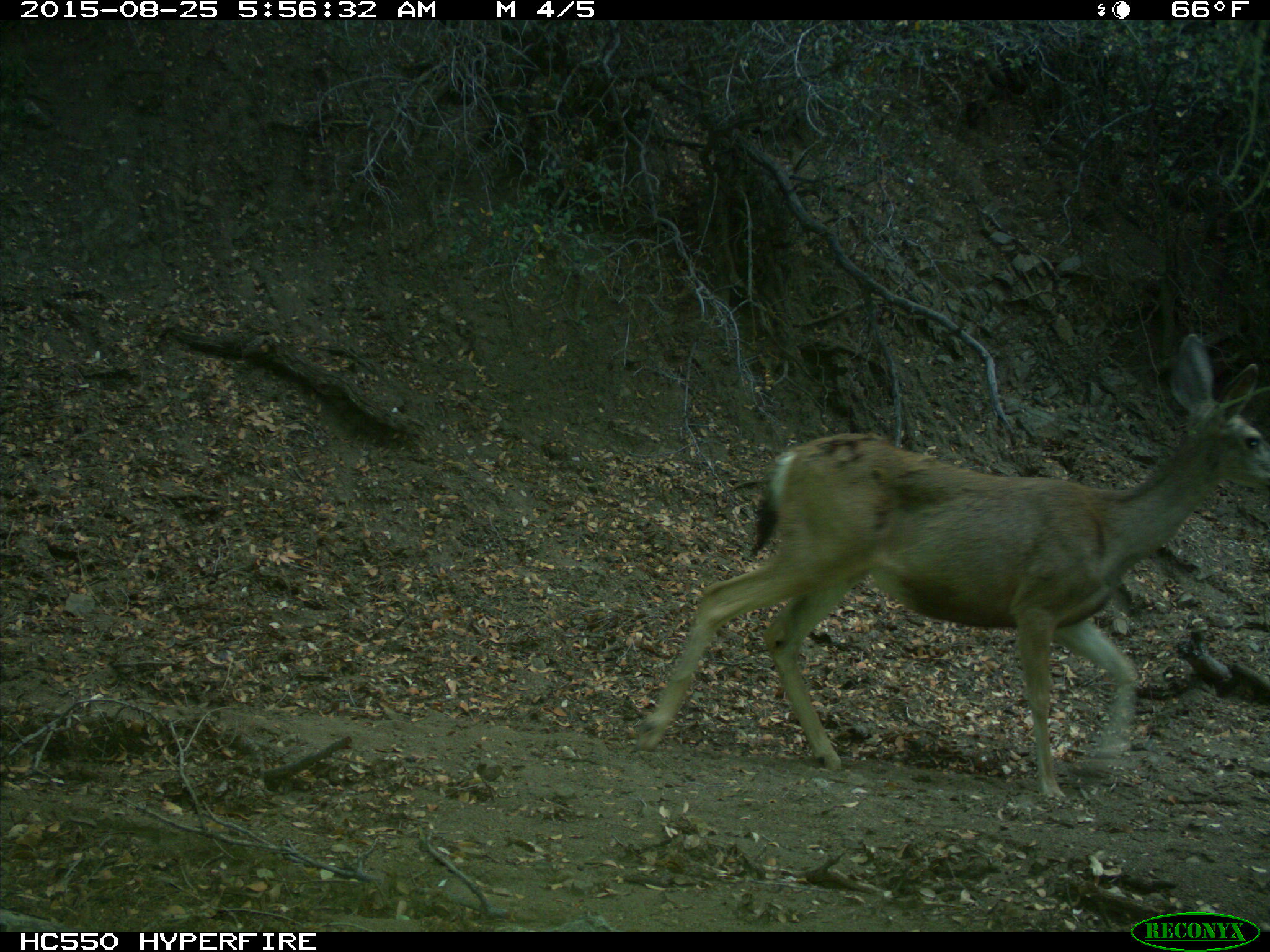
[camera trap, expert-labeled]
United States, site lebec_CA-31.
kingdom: Animalia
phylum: Chordata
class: Mammalia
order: Artiodactyla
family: Cervidae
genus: Odocoileus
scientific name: Odocoileus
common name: deer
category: unidentified deer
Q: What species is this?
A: Unidentified deer (deer) (Odocoileus).